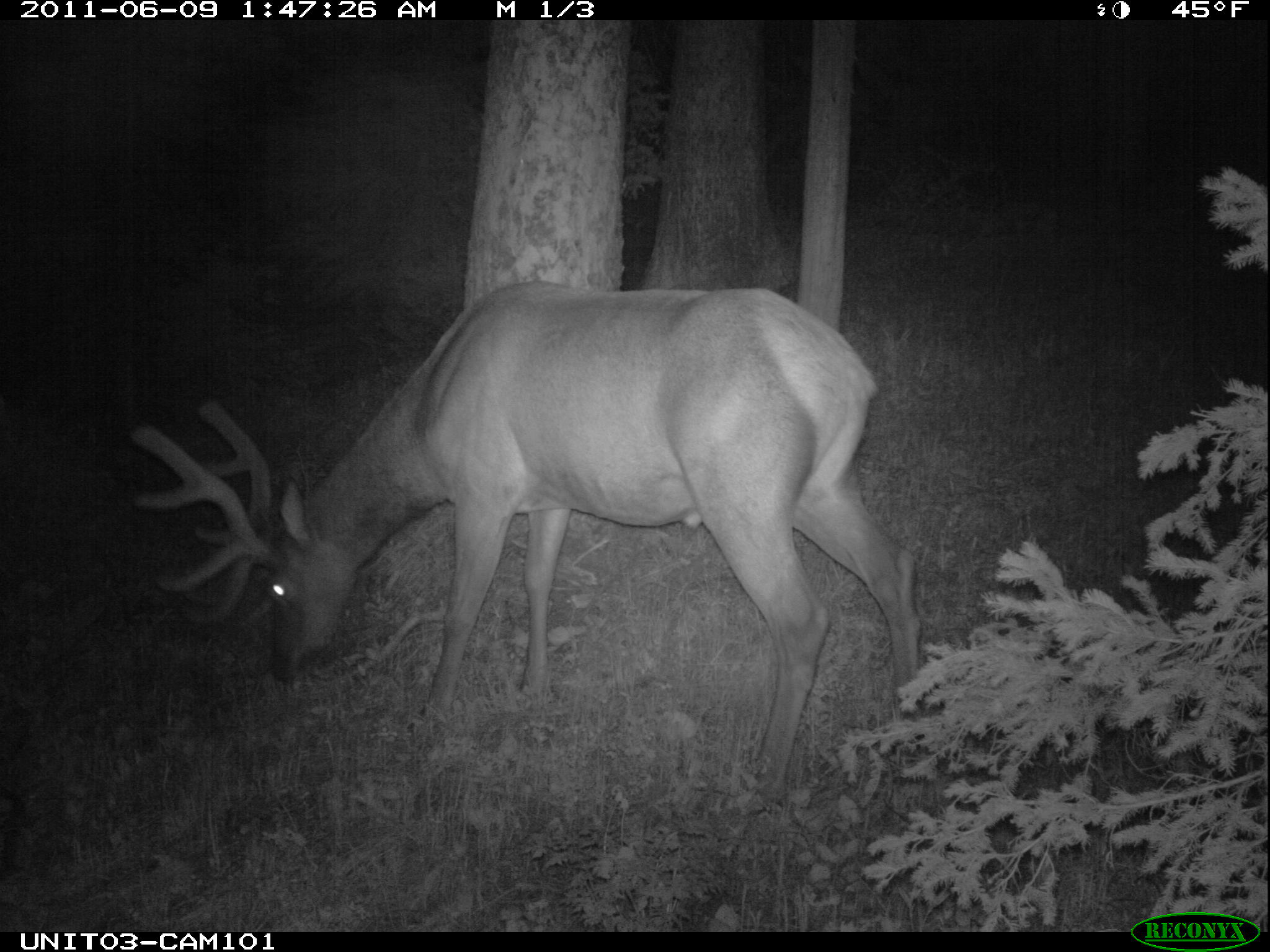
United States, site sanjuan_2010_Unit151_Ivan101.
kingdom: Animalia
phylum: Chordata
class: Mammalia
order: Artiodactyla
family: Cervidae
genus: Cervus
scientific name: Cervus elaphus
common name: red deer